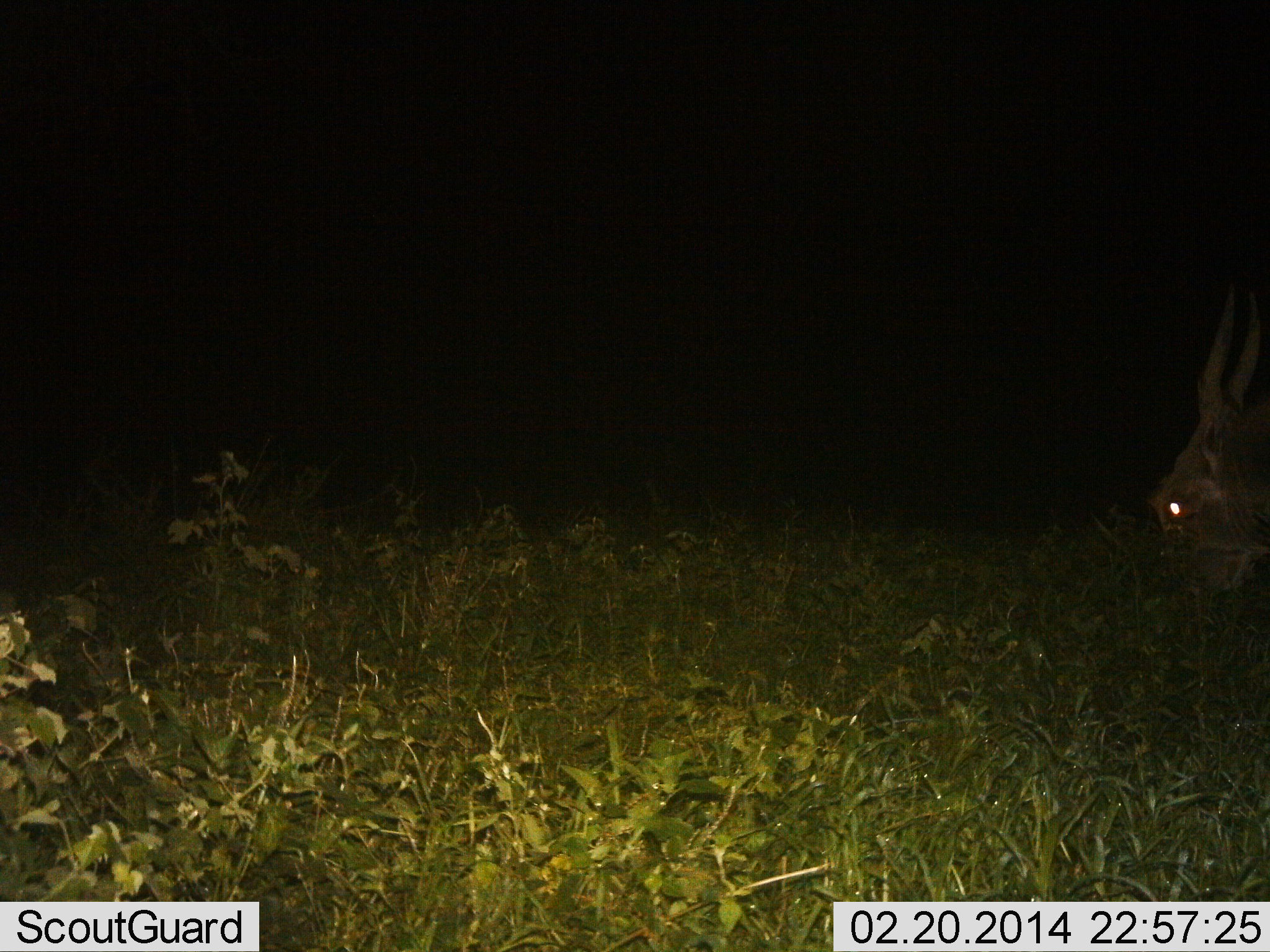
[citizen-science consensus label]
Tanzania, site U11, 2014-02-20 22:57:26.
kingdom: Animalia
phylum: Chordata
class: Mammalia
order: Artiodactyla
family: Bovidae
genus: Tragelaphus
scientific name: Tragelaphus oryx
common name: eland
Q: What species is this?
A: Eland (Tragelaphus oryx).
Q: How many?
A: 1.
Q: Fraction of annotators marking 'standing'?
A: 60%.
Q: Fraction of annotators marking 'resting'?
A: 0%.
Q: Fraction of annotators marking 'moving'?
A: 0%.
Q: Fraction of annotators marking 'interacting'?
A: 0%.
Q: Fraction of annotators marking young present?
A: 0%.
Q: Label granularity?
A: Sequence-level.